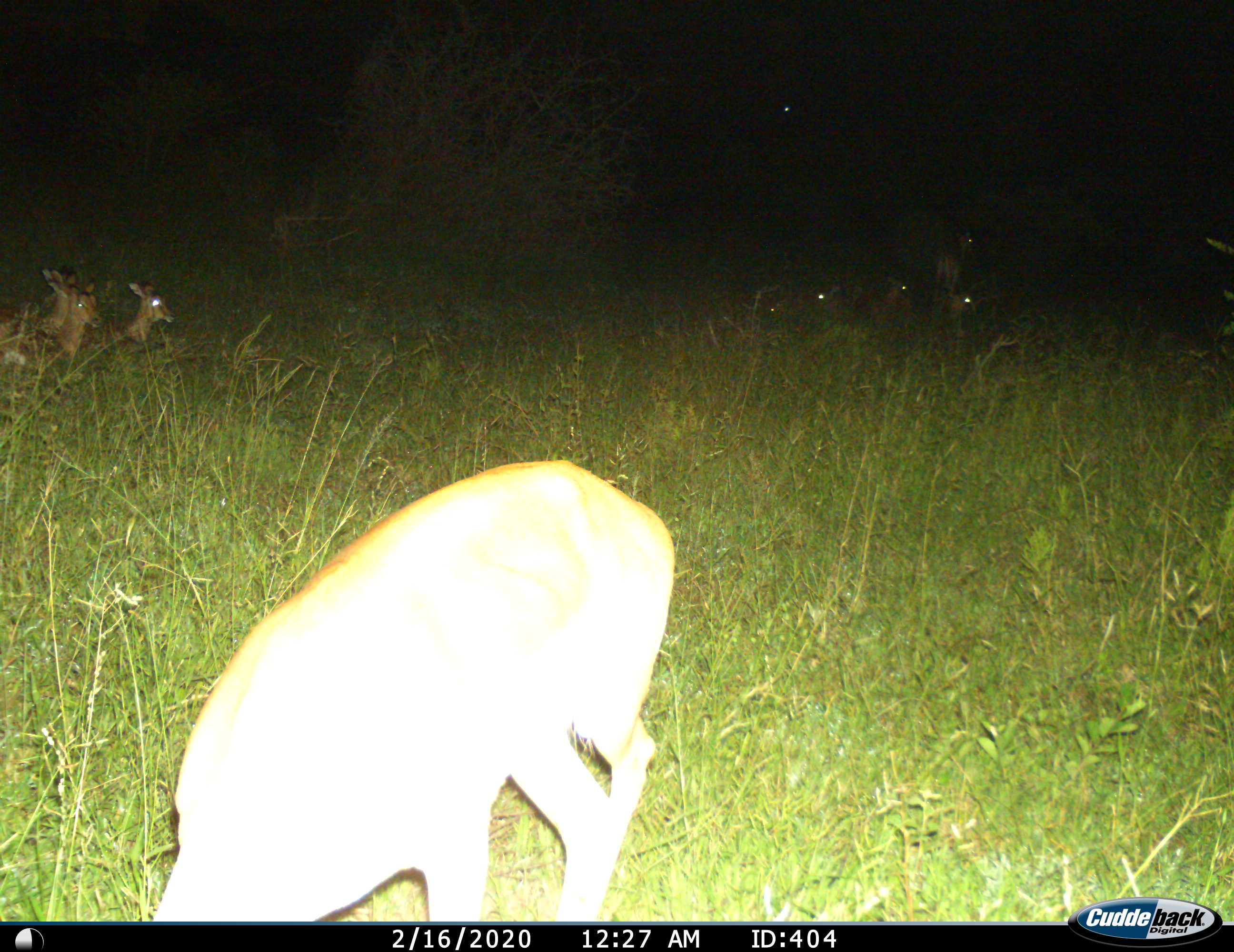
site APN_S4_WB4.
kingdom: Animalia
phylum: Chordata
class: Mammalia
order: Artiodactyla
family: Bovidae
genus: Aepyceros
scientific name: Aepyceros melampus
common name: impala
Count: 1.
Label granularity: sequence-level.